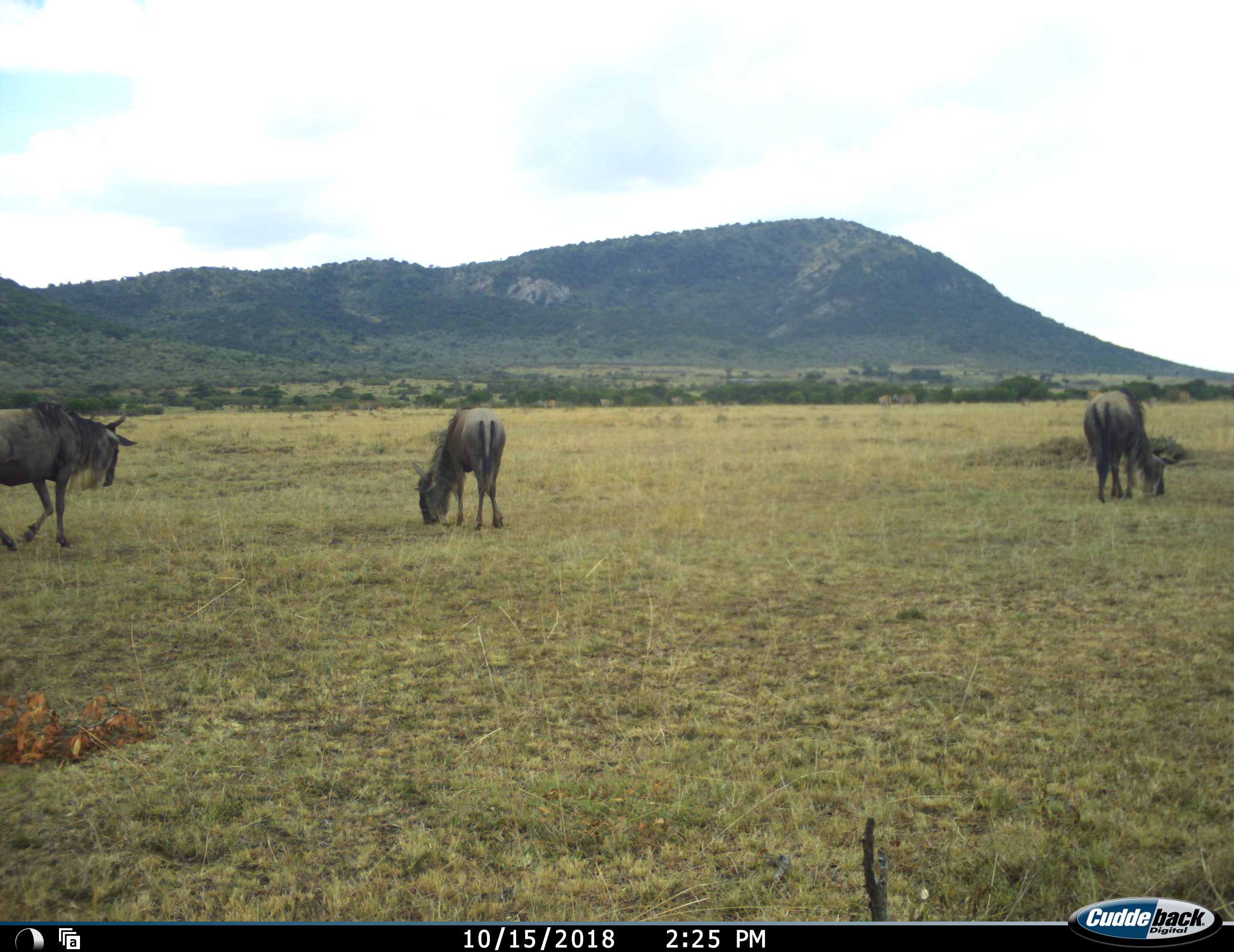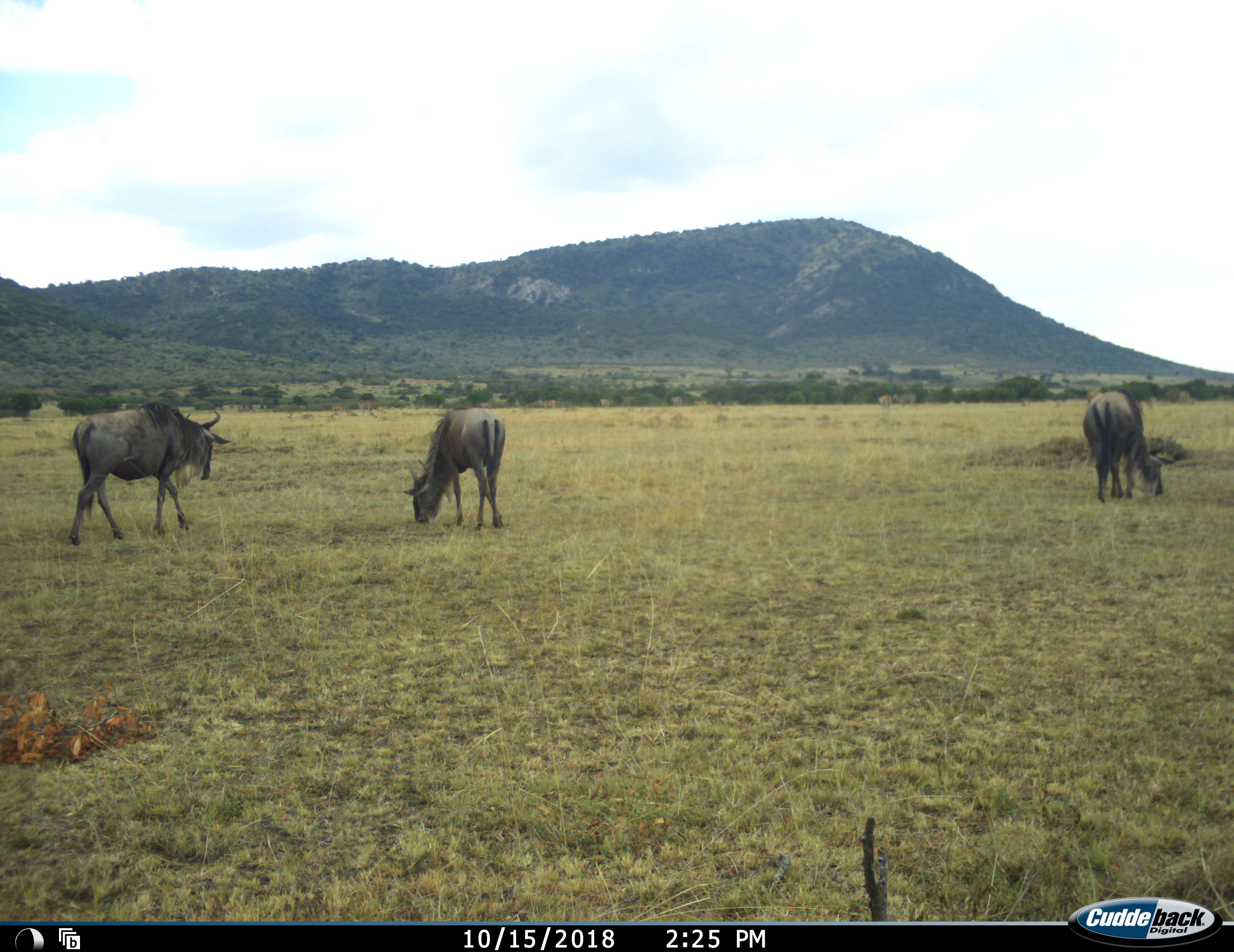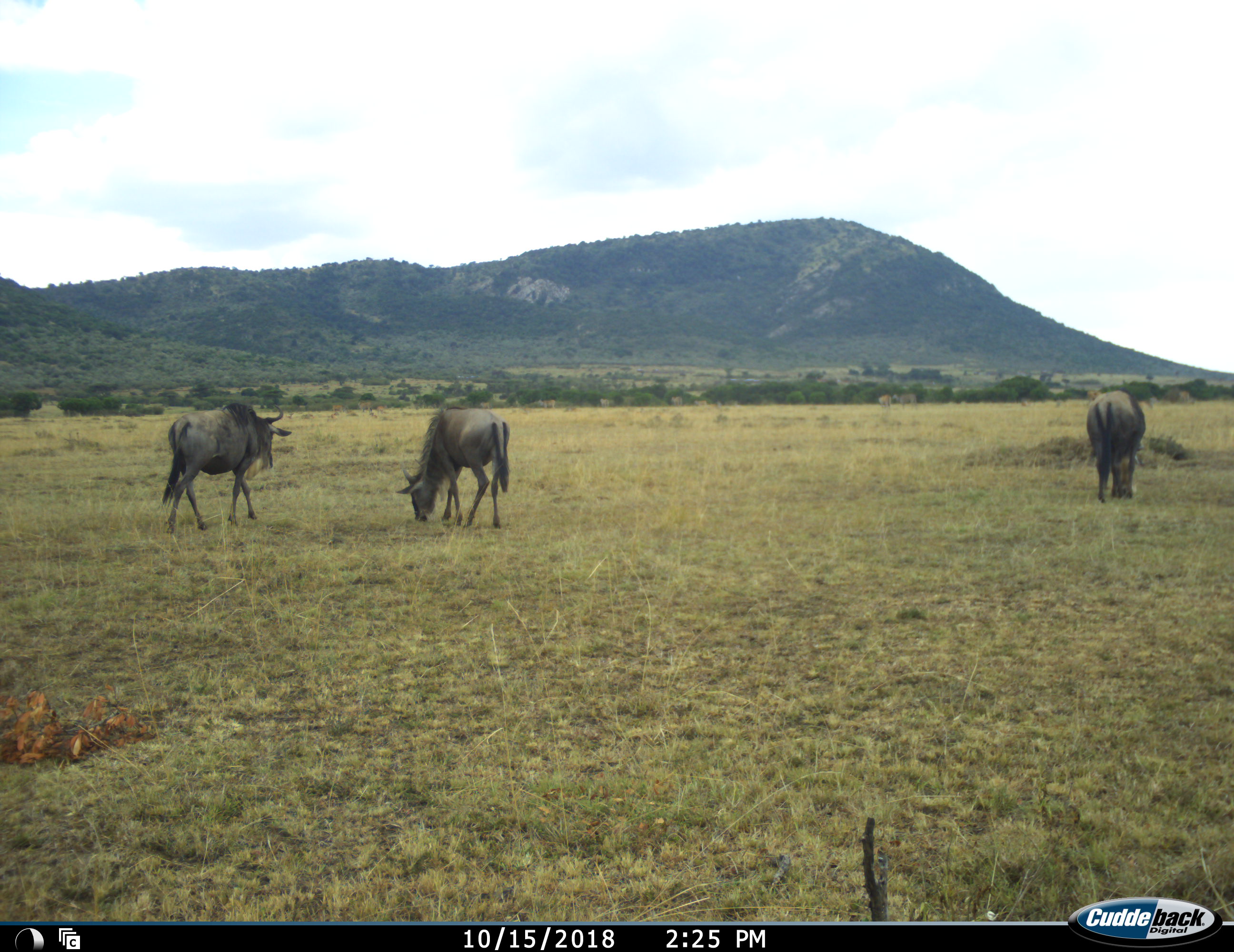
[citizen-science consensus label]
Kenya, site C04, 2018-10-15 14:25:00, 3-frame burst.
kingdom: Animalia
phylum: Chordata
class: Mammalia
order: Artiodactyla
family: Bovidae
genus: Connochaetes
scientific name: Connochaetes taurinus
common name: common wildebeest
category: wildebeest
Wildebeest (common wildebeest) (Connochaetes taurinus), count 3. Behavior (volunteer vote fractions): standing 10%, resting 0%, moving 70%, interacting 0%. Young present (vote fraction): 0%. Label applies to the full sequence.